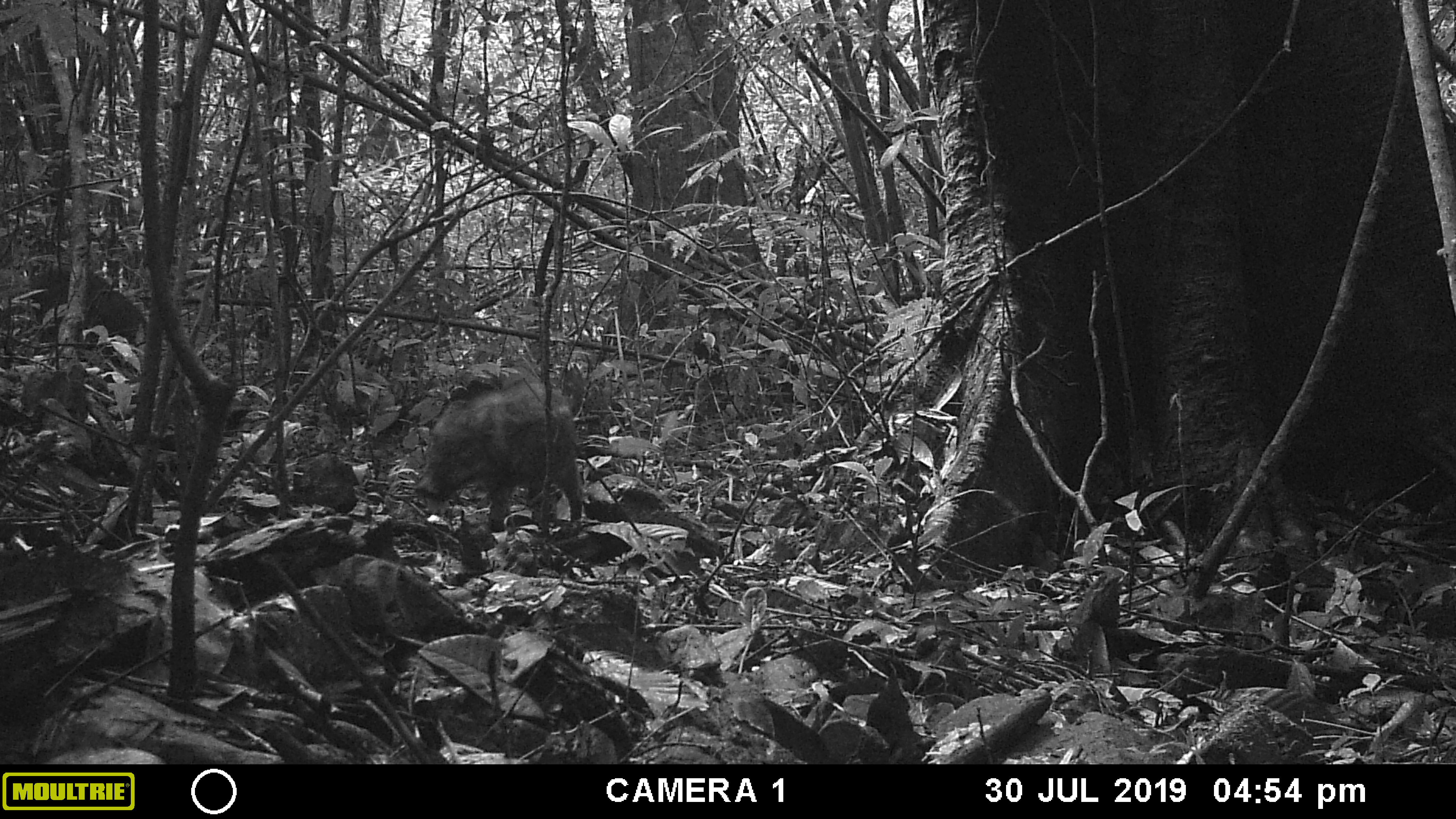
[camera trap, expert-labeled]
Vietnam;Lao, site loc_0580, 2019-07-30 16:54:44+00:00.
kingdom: Animalia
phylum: Chordata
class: Mammalia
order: Artiodactyla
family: Suidae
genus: Sus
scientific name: Sus scrofa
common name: eurasian wild pig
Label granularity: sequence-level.